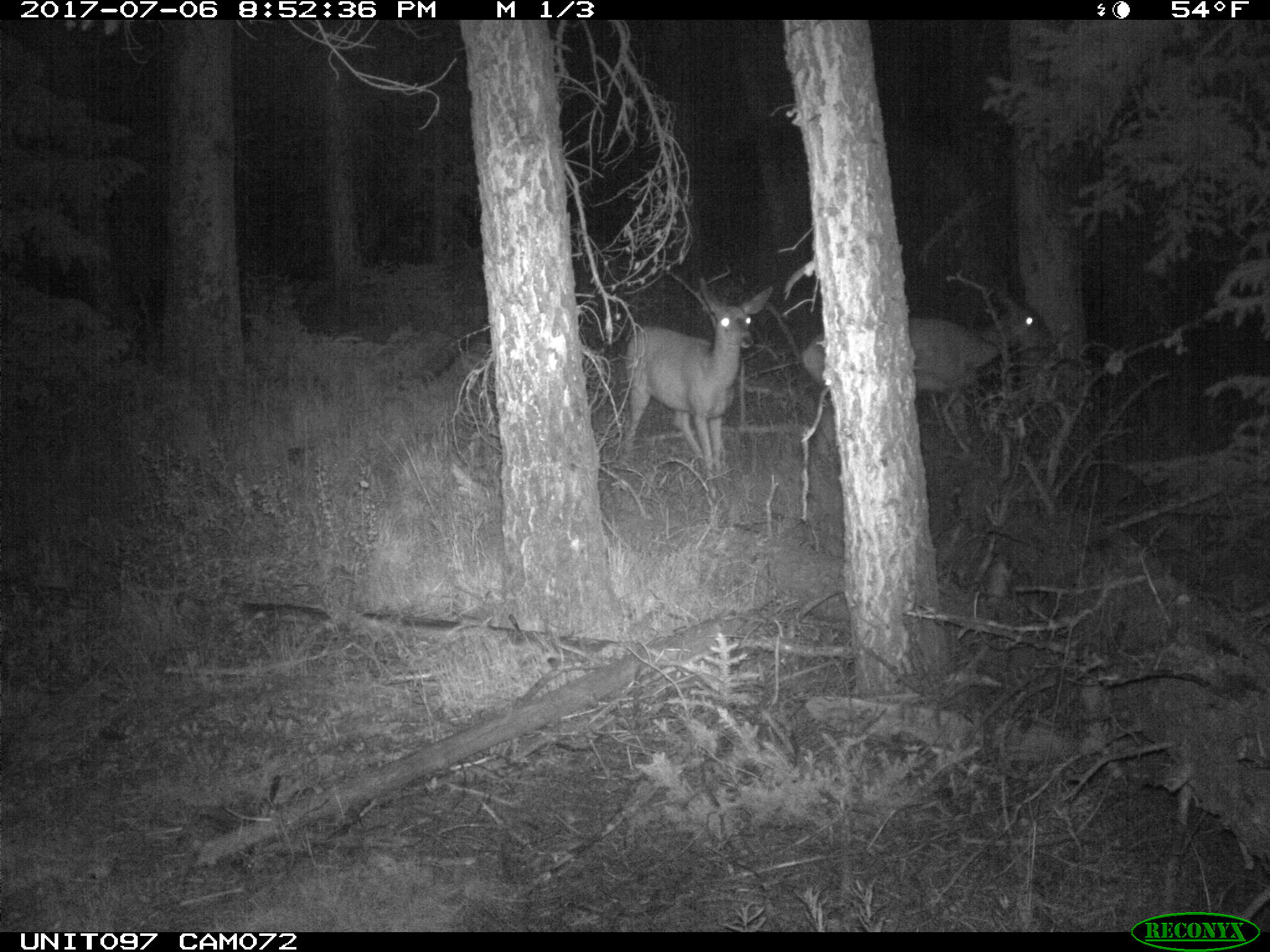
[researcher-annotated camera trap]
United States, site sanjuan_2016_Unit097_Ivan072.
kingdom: Animalia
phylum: Chordata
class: Mammalia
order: Artiodactyla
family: Cervidae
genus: Odocoileus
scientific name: Odocoileus hemionus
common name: mule deer